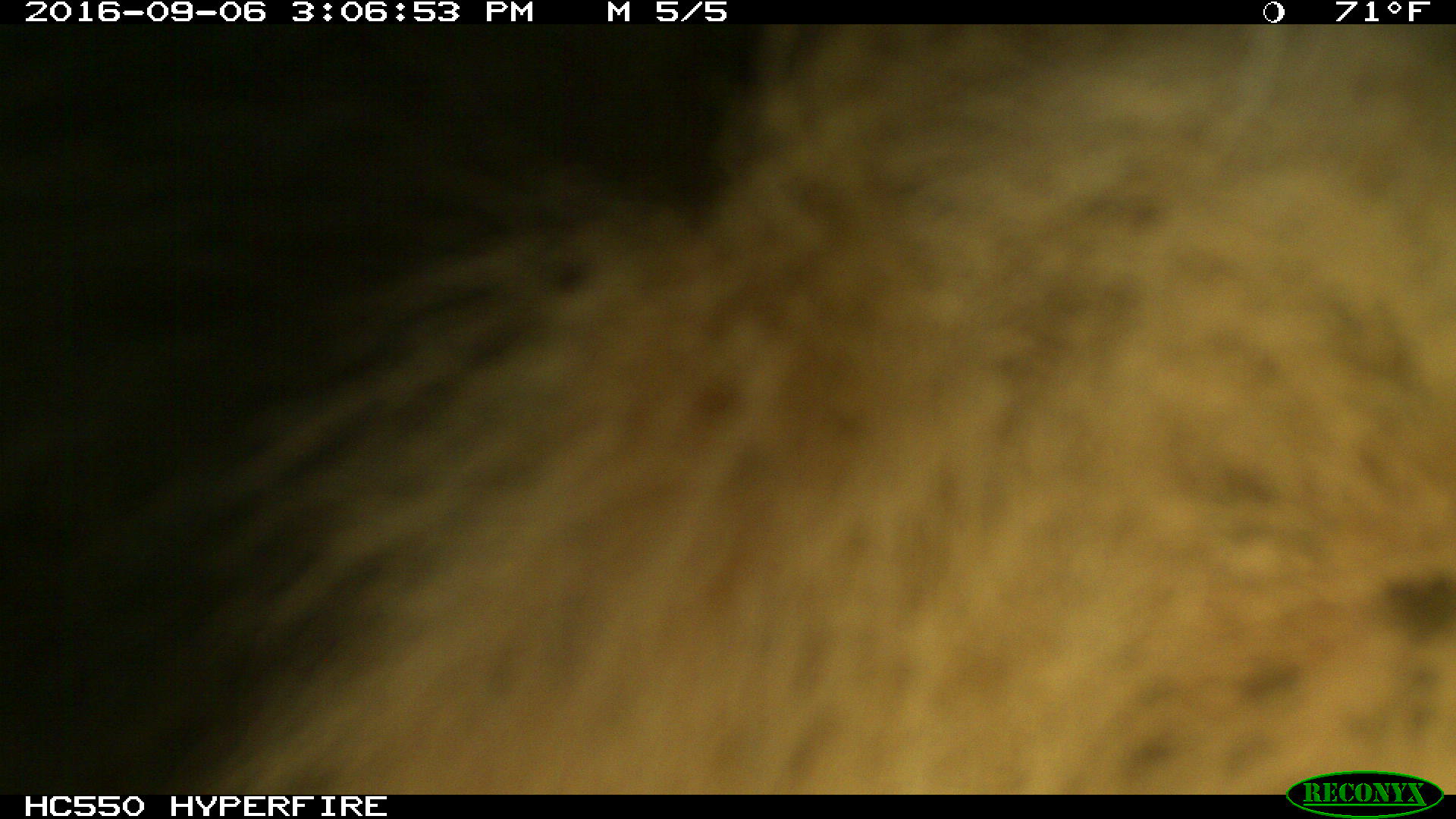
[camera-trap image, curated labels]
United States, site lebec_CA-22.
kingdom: Animalia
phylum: Chordata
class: Mammalia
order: Carnivora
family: Ursidae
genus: Ursus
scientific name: Ursus americanus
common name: american black bear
Ursus americanus (american black bear).